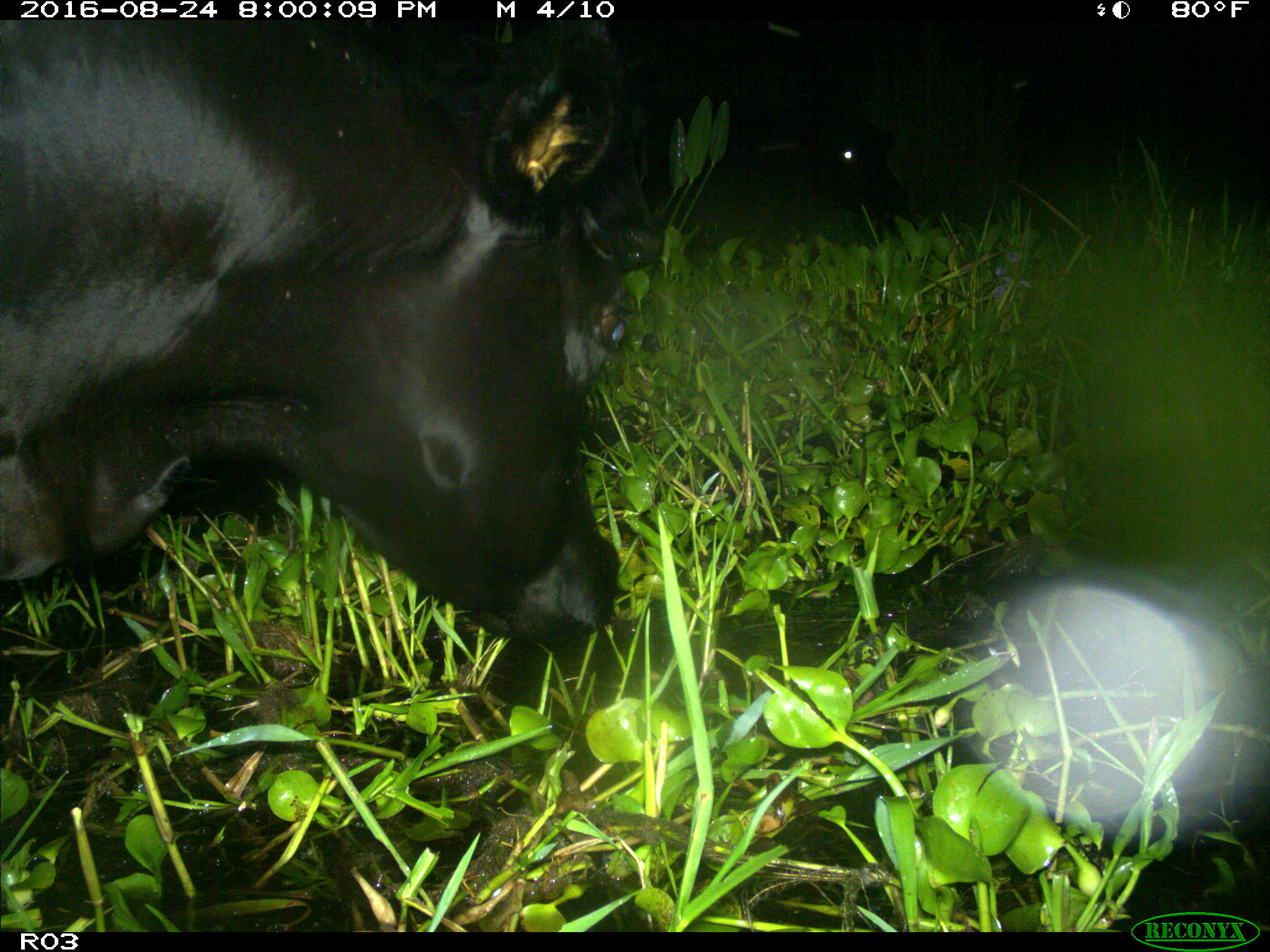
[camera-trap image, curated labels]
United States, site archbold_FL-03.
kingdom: Animalia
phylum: Chordata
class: Mammalia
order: Artiodactyla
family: Bovidae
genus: Bos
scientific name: Bos taurus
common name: domestic cow